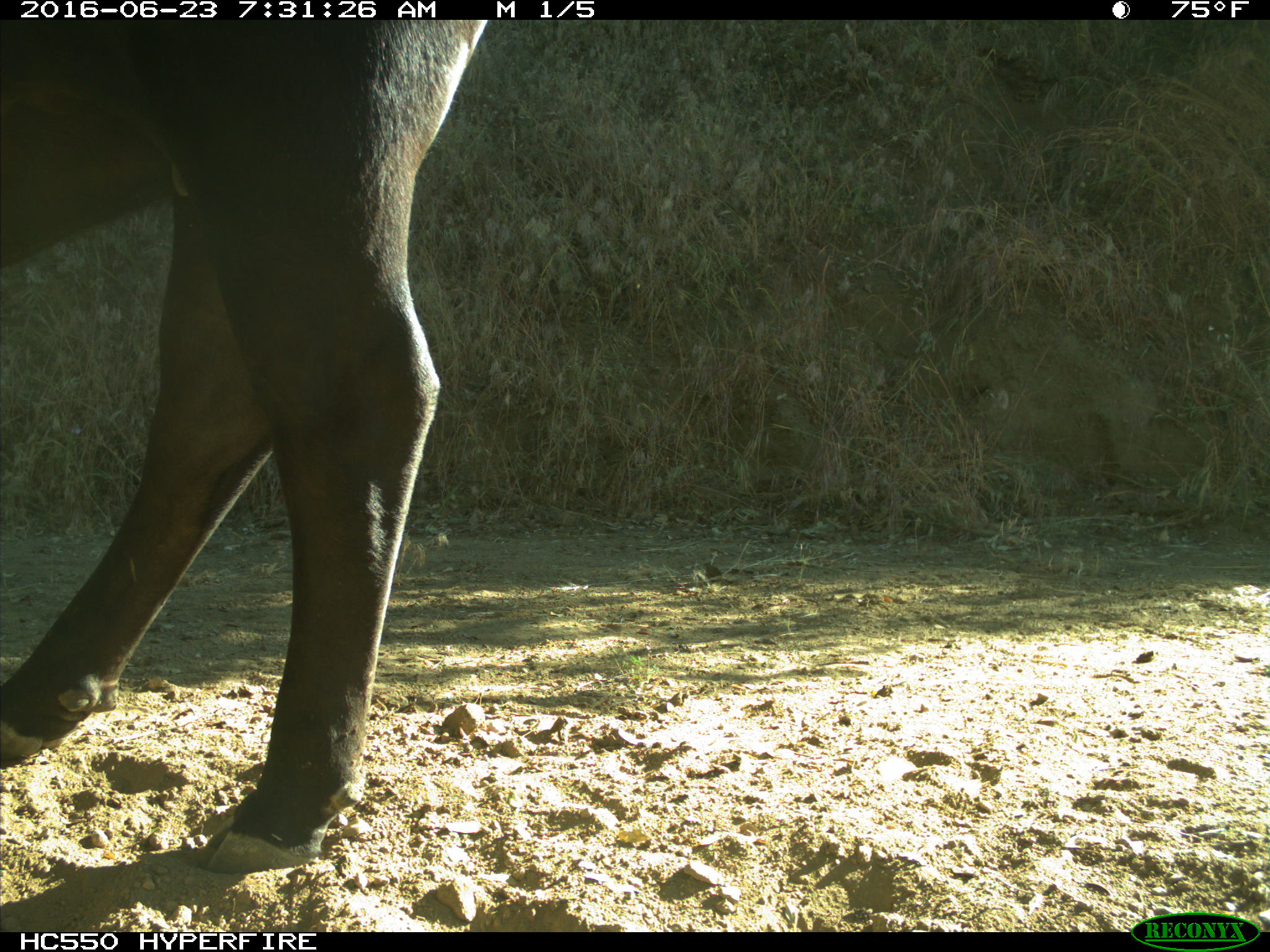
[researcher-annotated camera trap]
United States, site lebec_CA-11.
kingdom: Animalia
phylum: Chordata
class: Mammalia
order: Artiodactyla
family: Bovidae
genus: Bos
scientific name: Bos taurus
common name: domestic cow